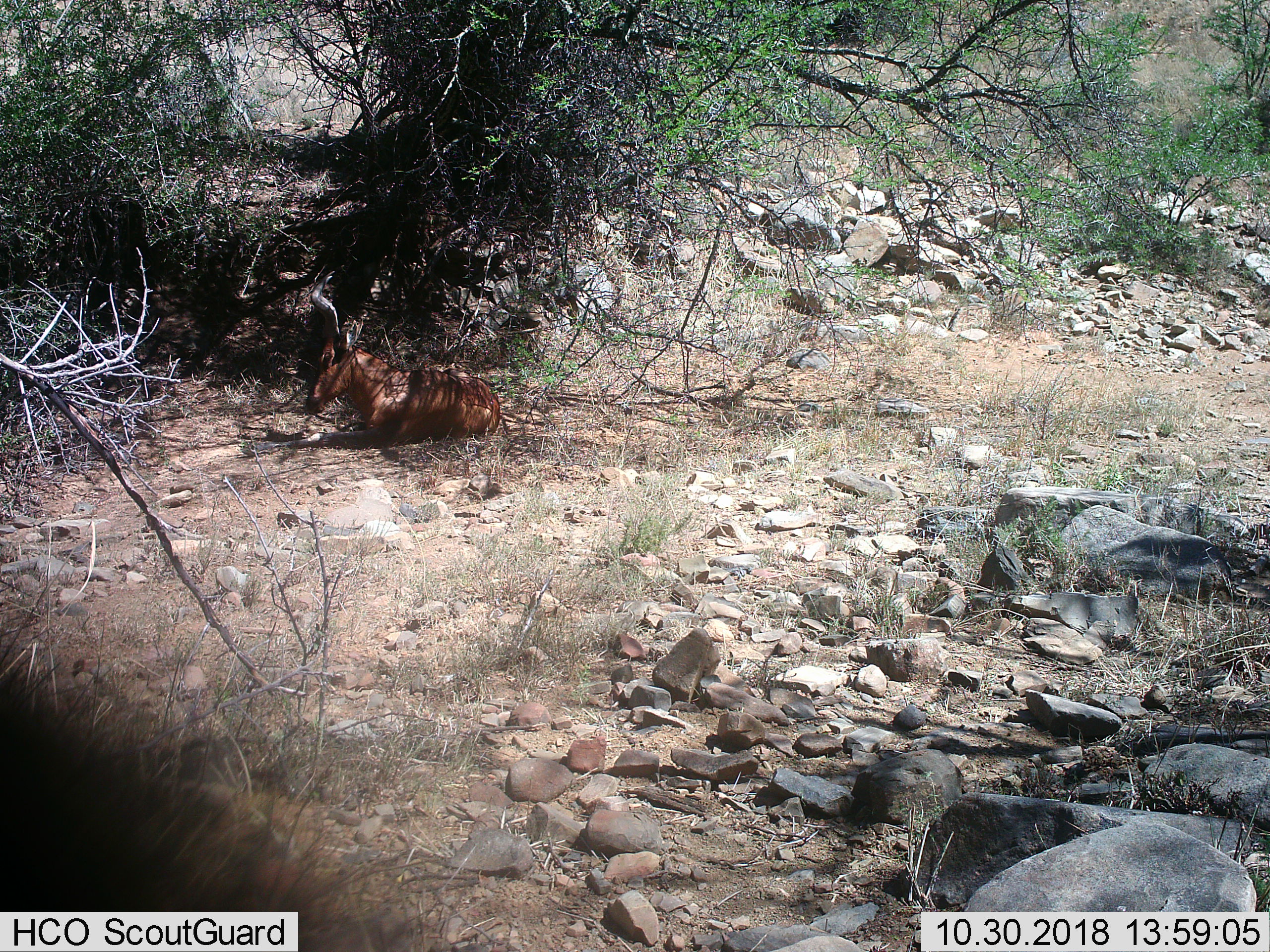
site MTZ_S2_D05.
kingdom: Animalia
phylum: Chordata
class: Mammalia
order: Artiodactyla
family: Bovidae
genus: Alcelaphus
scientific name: Alcelaphus buselaphus caama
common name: red hartebeest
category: hartebeestred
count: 1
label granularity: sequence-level